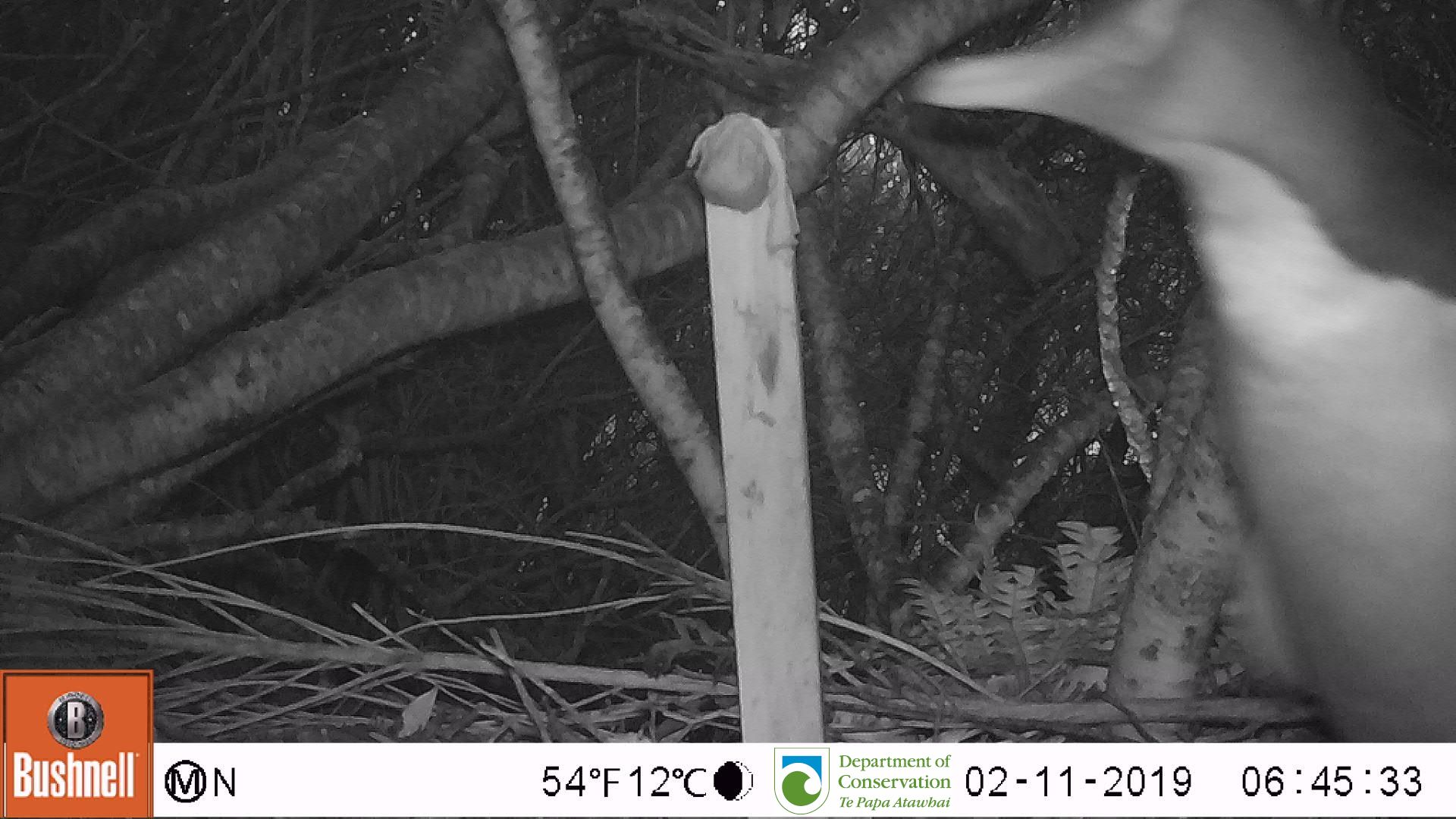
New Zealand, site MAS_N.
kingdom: Animalia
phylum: Chordata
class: Aves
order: Sphenisciformes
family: Spheniscidae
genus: Megadyptes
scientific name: Megadyptes antipodes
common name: yellow-eyed penguin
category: yellow eyed penguin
Yellow eyed penguin (yellow-eyed penguin) (Megadyptes antipodes).